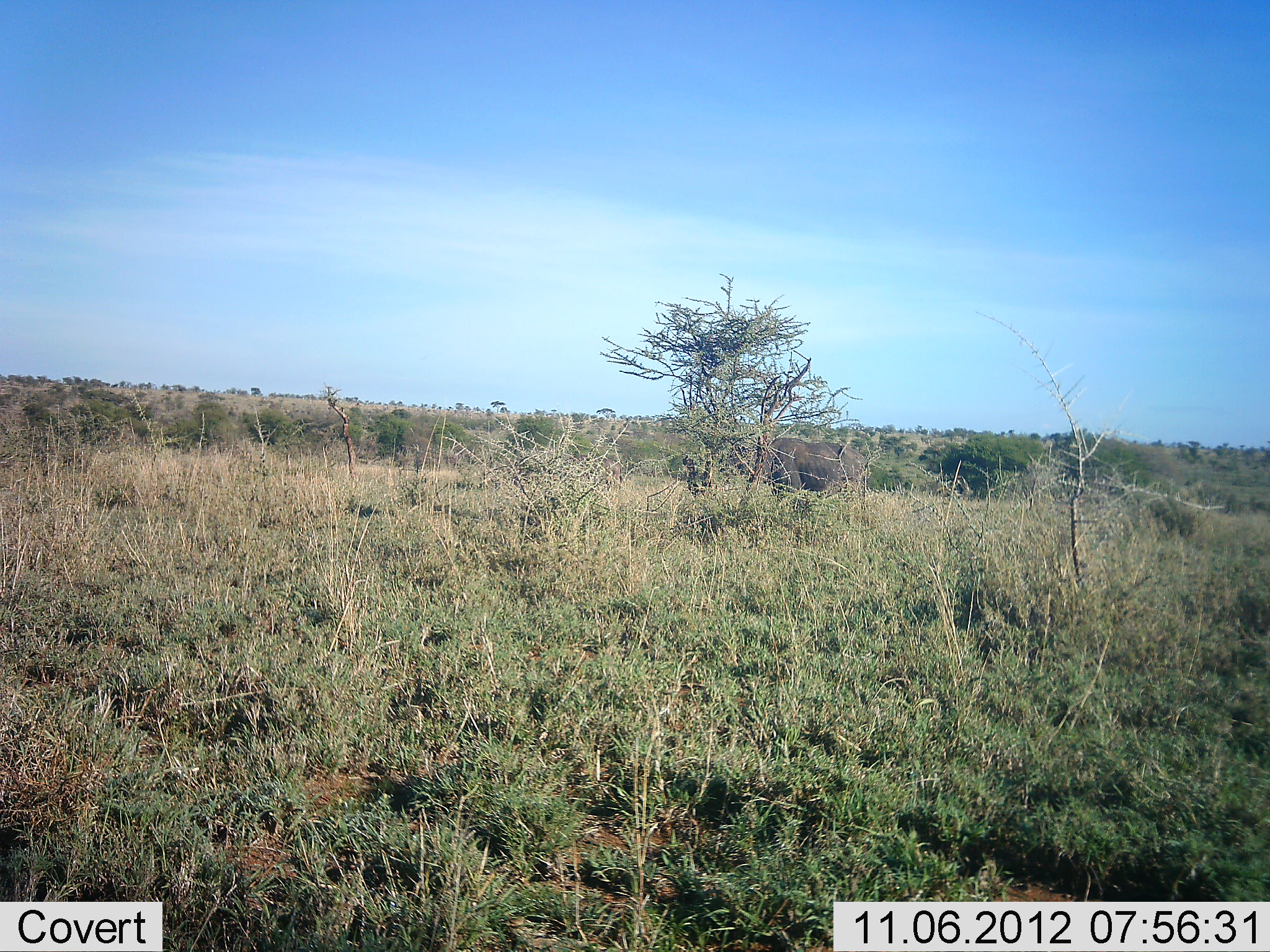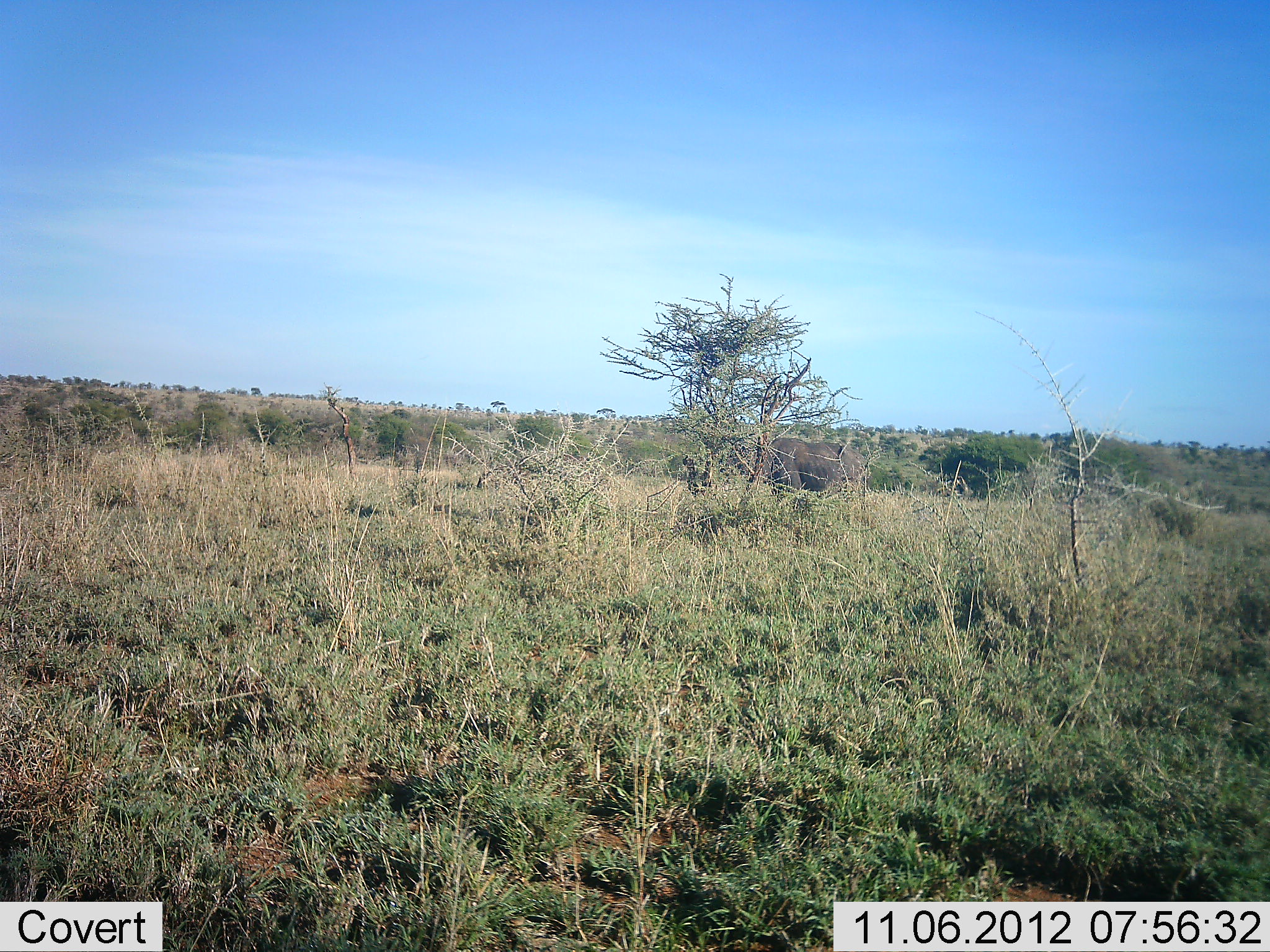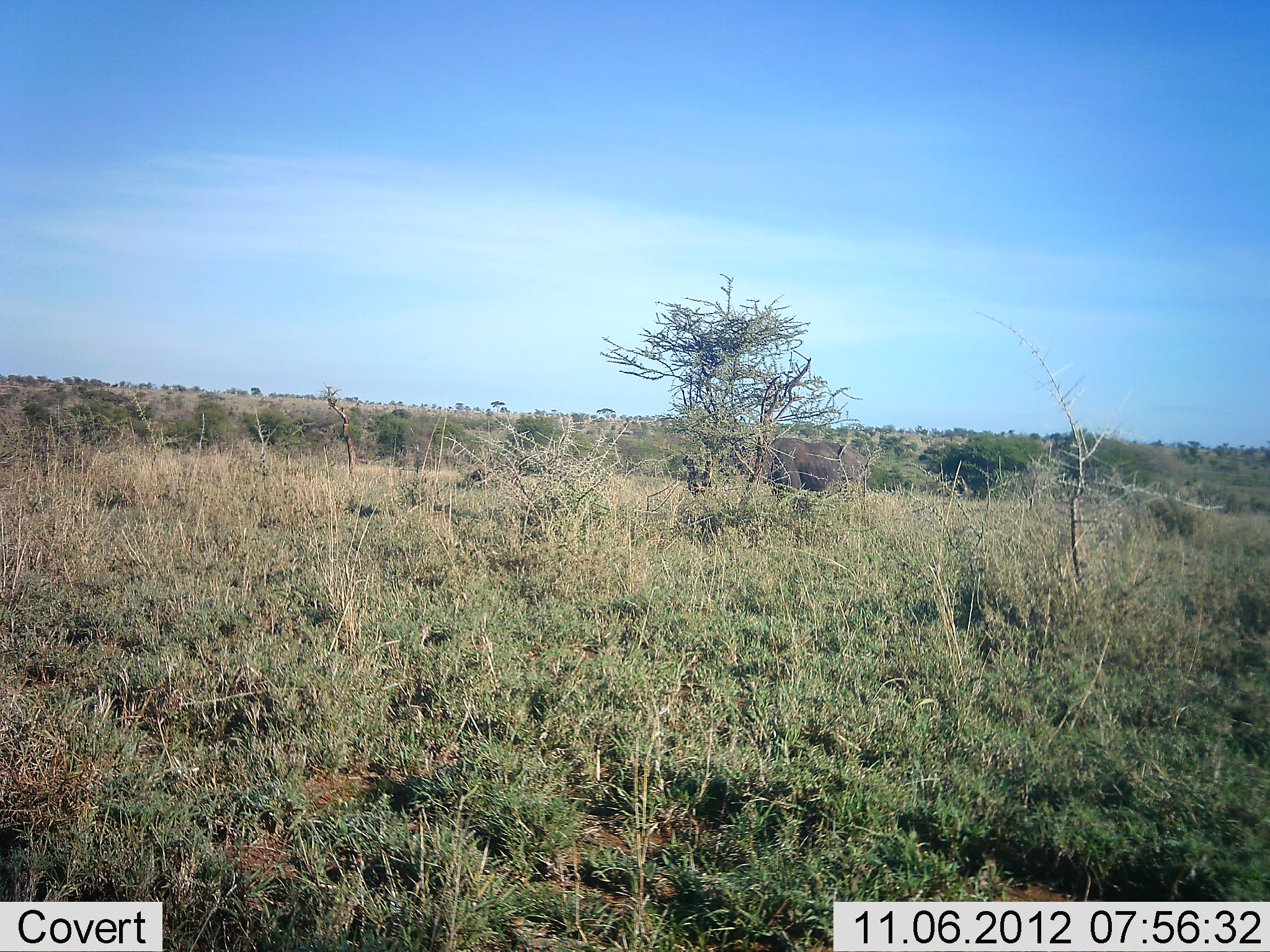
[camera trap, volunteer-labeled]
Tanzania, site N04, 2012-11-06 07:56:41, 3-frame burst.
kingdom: Animalia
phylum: Chordata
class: Mammalia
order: Artiodactyla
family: Bovidae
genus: Connochaetes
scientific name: Connochaetes taurinus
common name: blue wildebeest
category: wildebeest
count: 1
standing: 12%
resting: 0%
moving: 88%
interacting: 0%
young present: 0%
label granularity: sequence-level